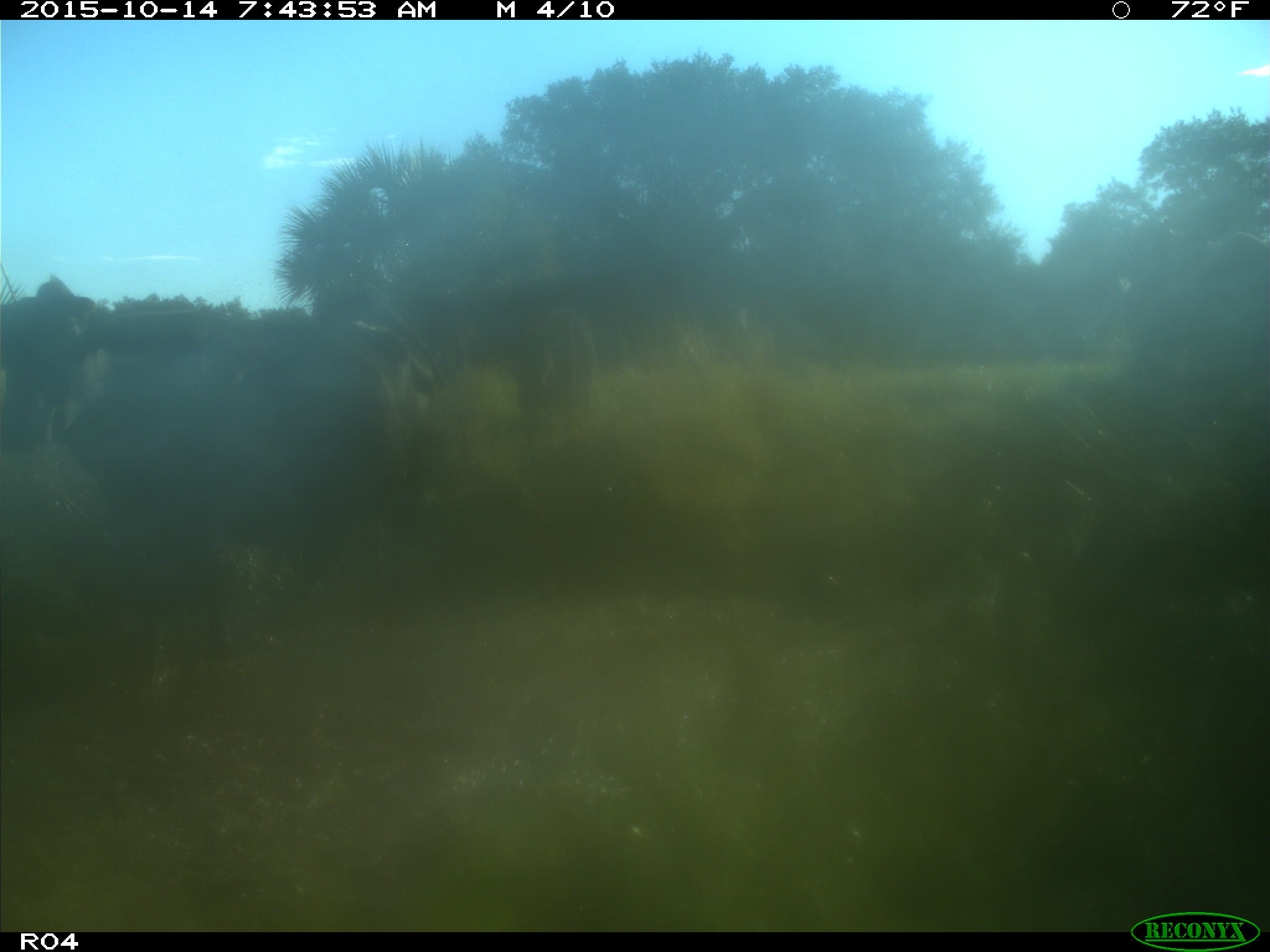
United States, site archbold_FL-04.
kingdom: Animalia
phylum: Chordata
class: Mammalia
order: Artiodactyla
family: Bovidae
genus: Bos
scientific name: Bos taurus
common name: domestic cow